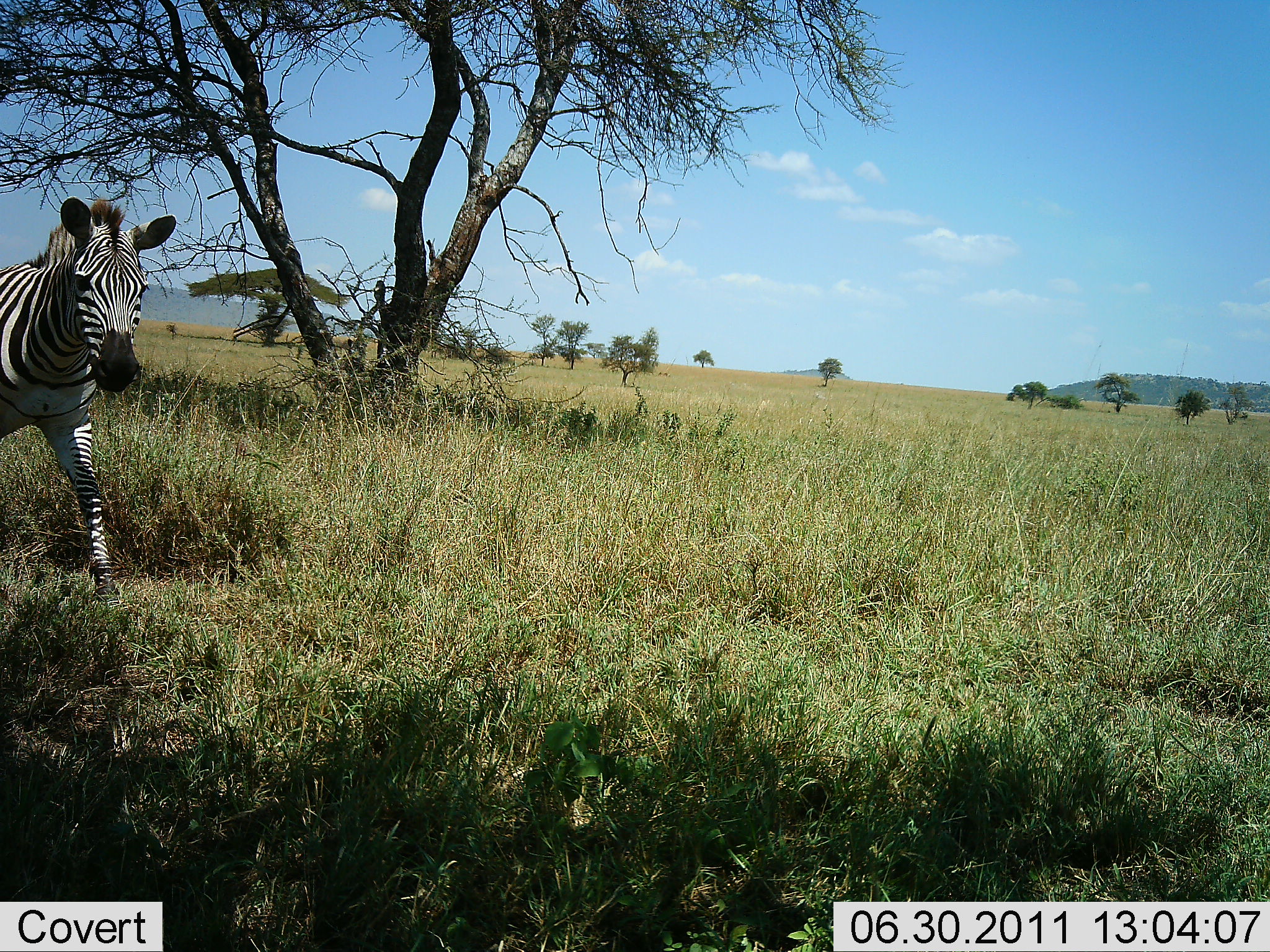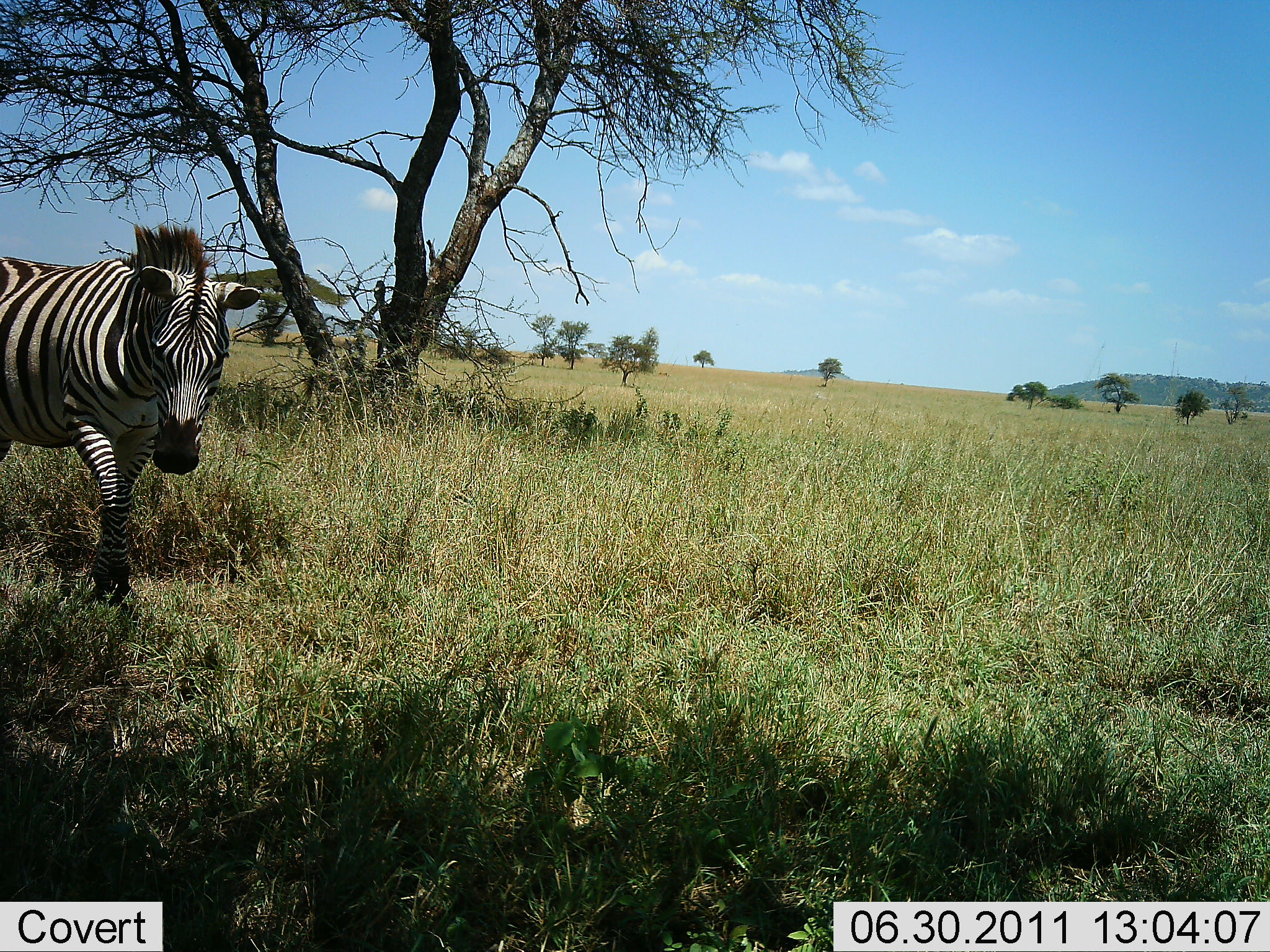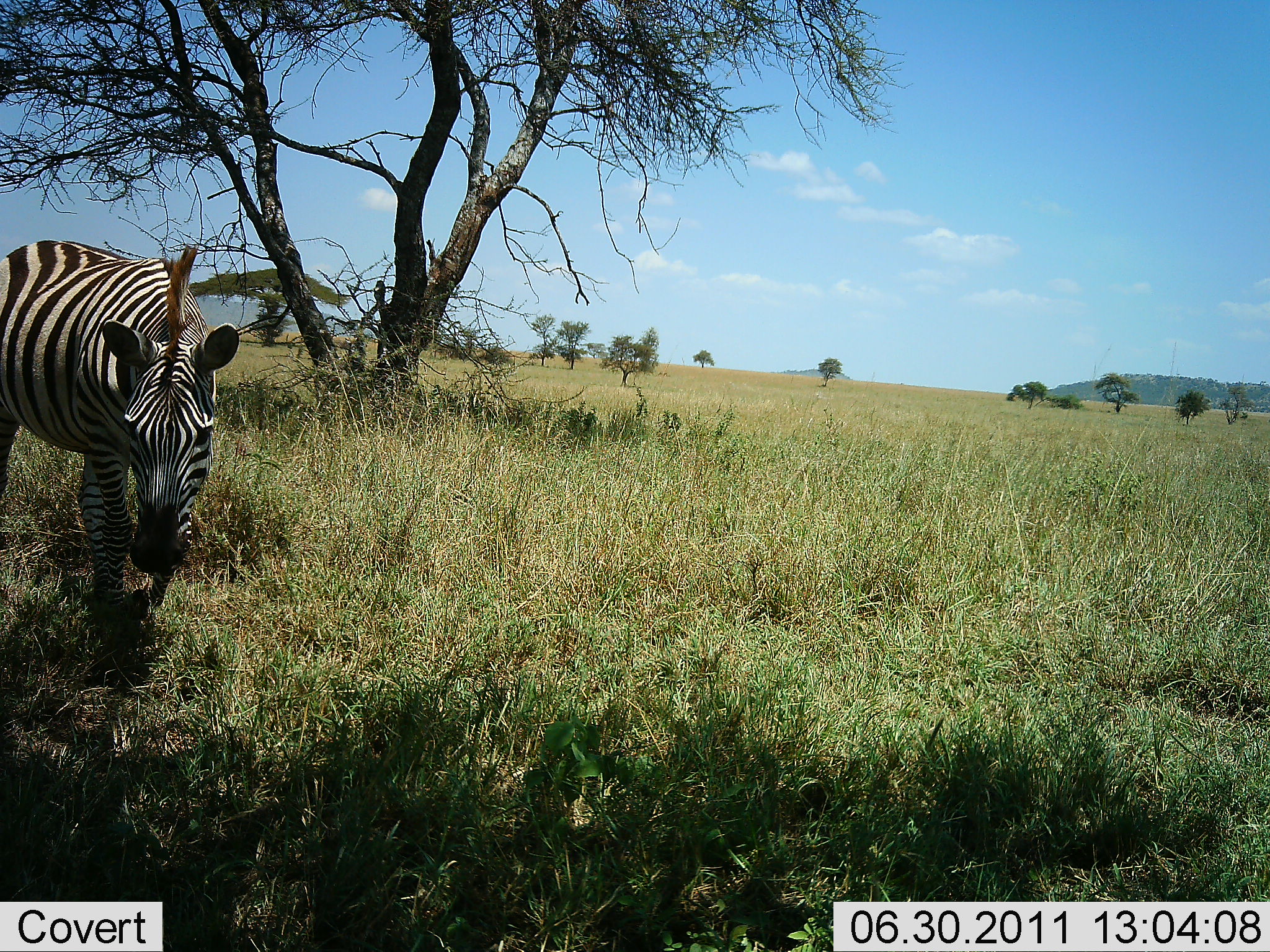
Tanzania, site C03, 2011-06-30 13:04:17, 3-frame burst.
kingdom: Animalia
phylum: Chordata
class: Mammalia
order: Perissodactyla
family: Equidae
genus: Equus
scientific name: Equus quagga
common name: plains zebra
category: zebra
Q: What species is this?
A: Zebra (plains zebra) (Equus quagga).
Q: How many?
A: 1.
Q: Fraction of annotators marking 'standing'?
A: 0%.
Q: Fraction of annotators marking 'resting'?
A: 0%.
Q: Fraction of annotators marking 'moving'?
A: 77%.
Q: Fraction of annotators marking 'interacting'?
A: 0%.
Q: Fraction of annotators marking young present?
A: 0%.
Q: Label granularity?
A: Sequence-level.